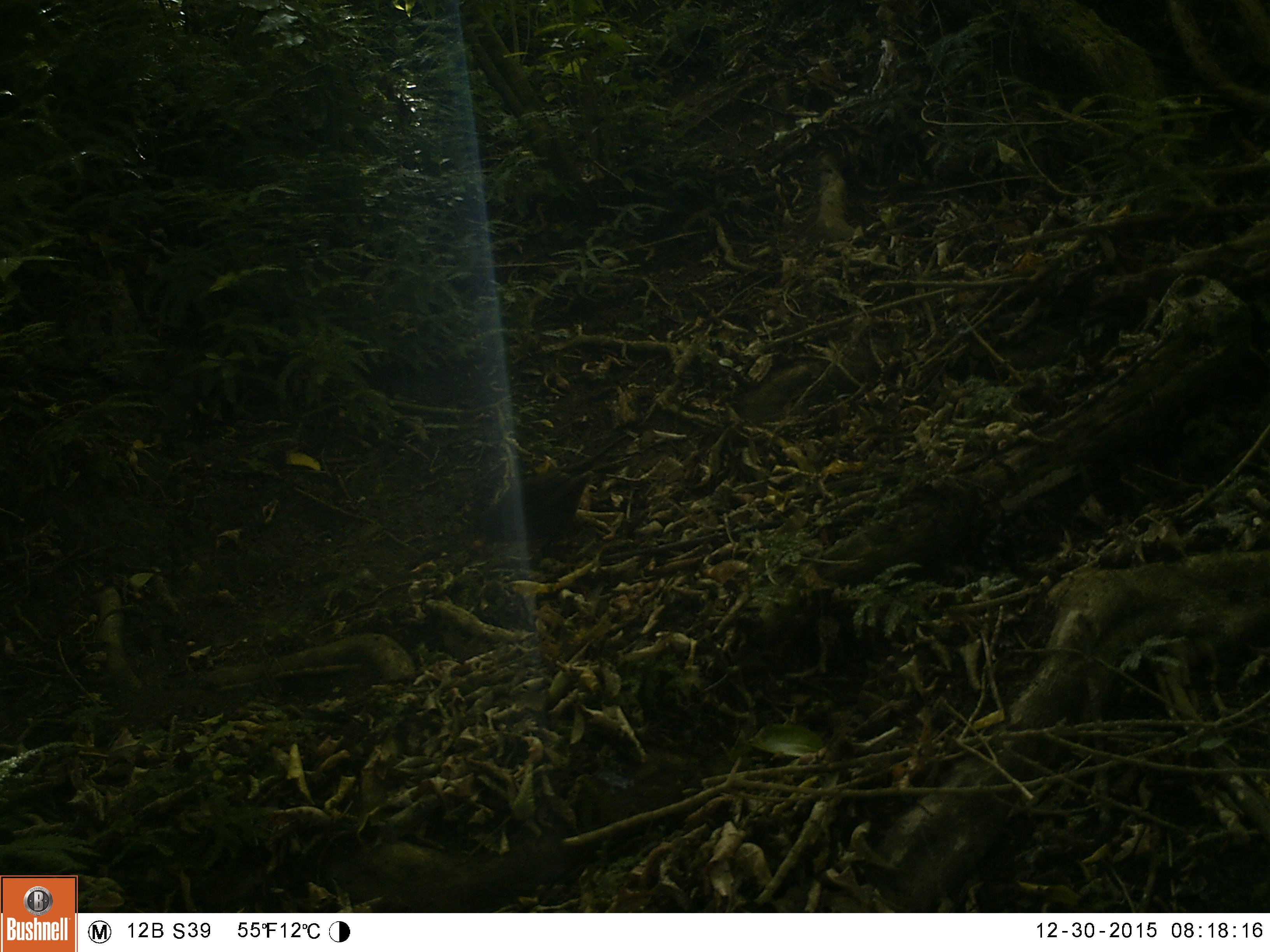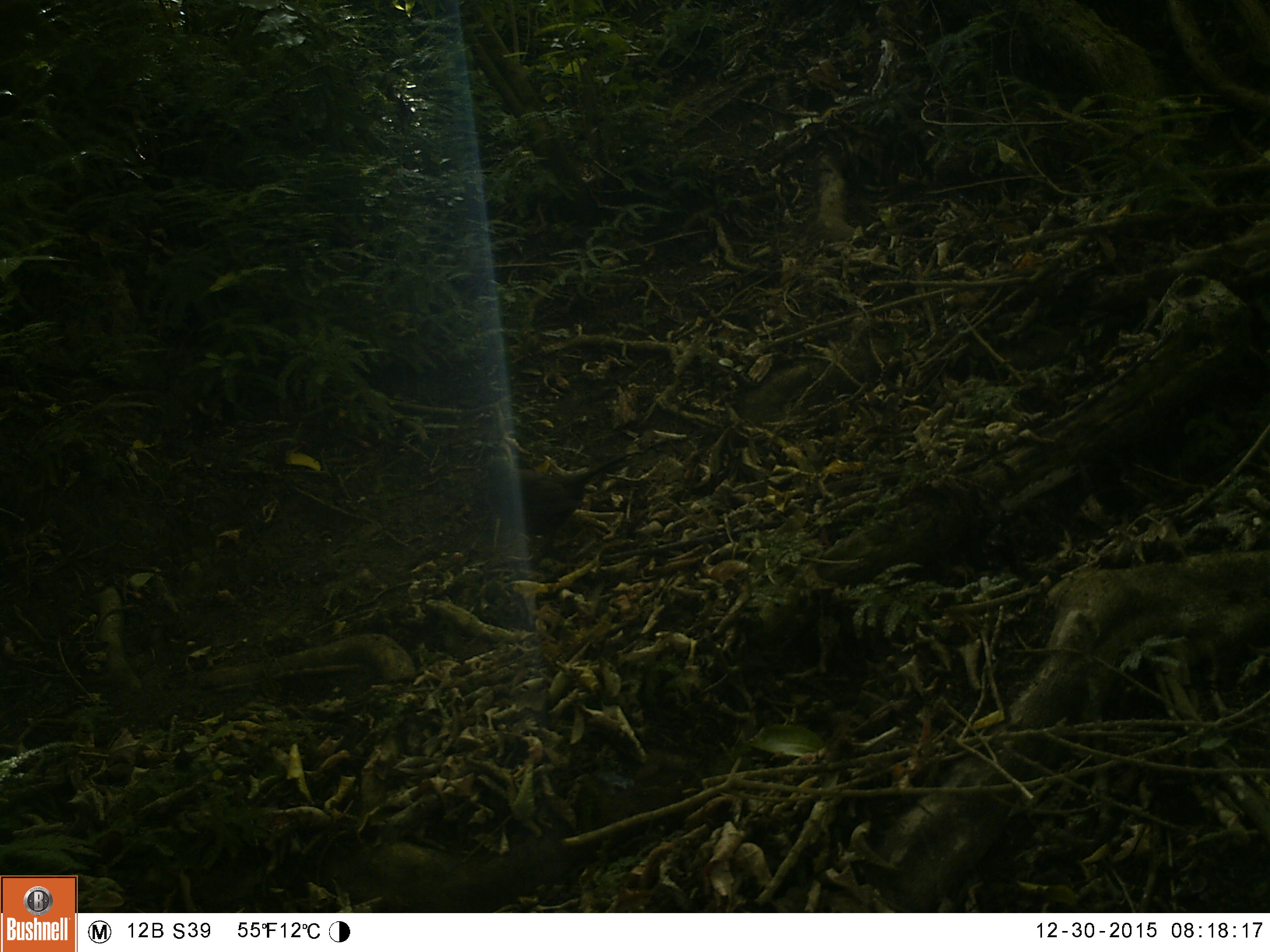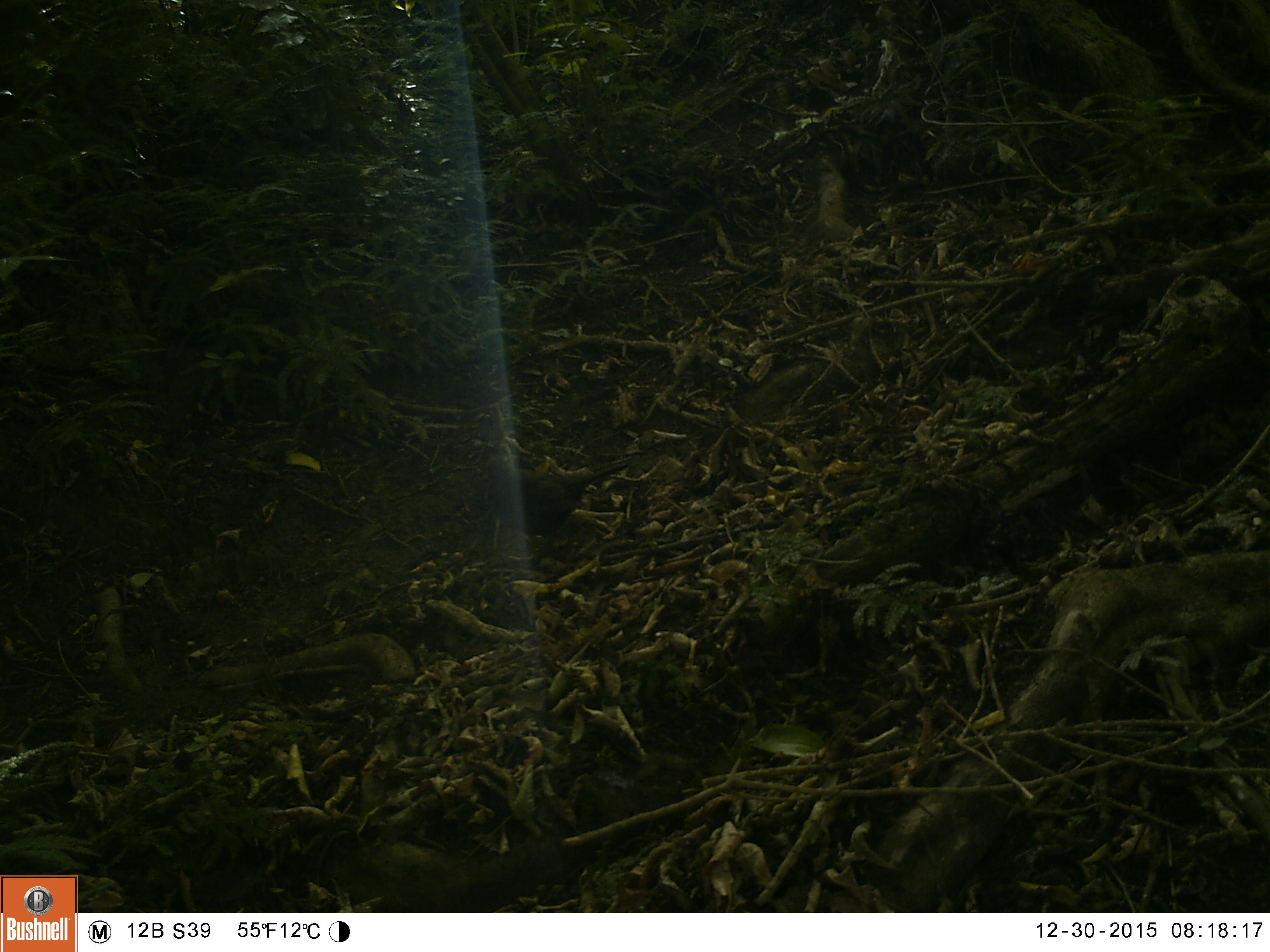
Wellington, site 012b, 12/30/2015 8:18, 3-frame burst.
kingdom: Animalia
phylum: Chordata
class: Aves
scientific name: Aves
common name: bird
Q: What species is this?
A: Bird (Aves).